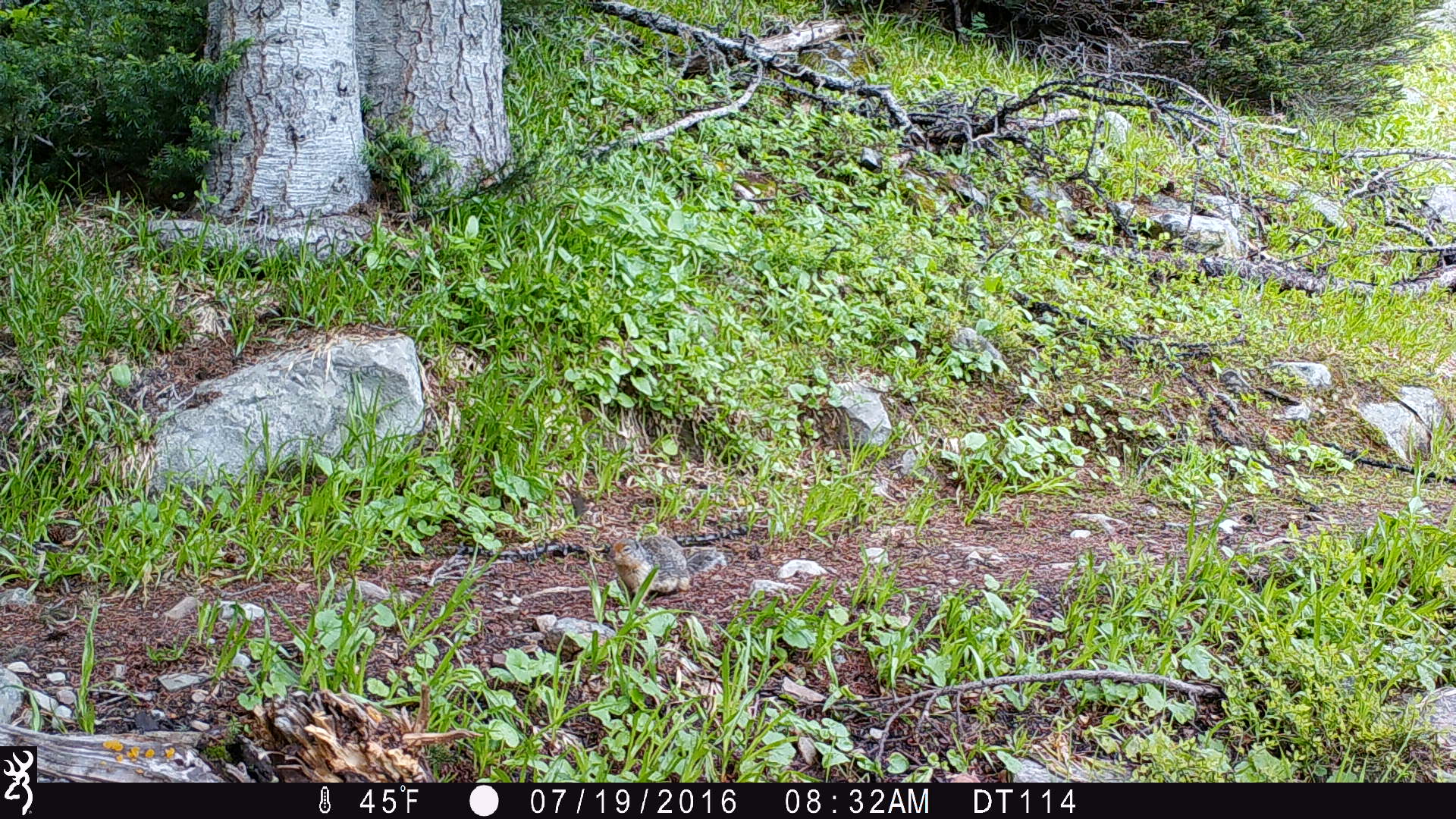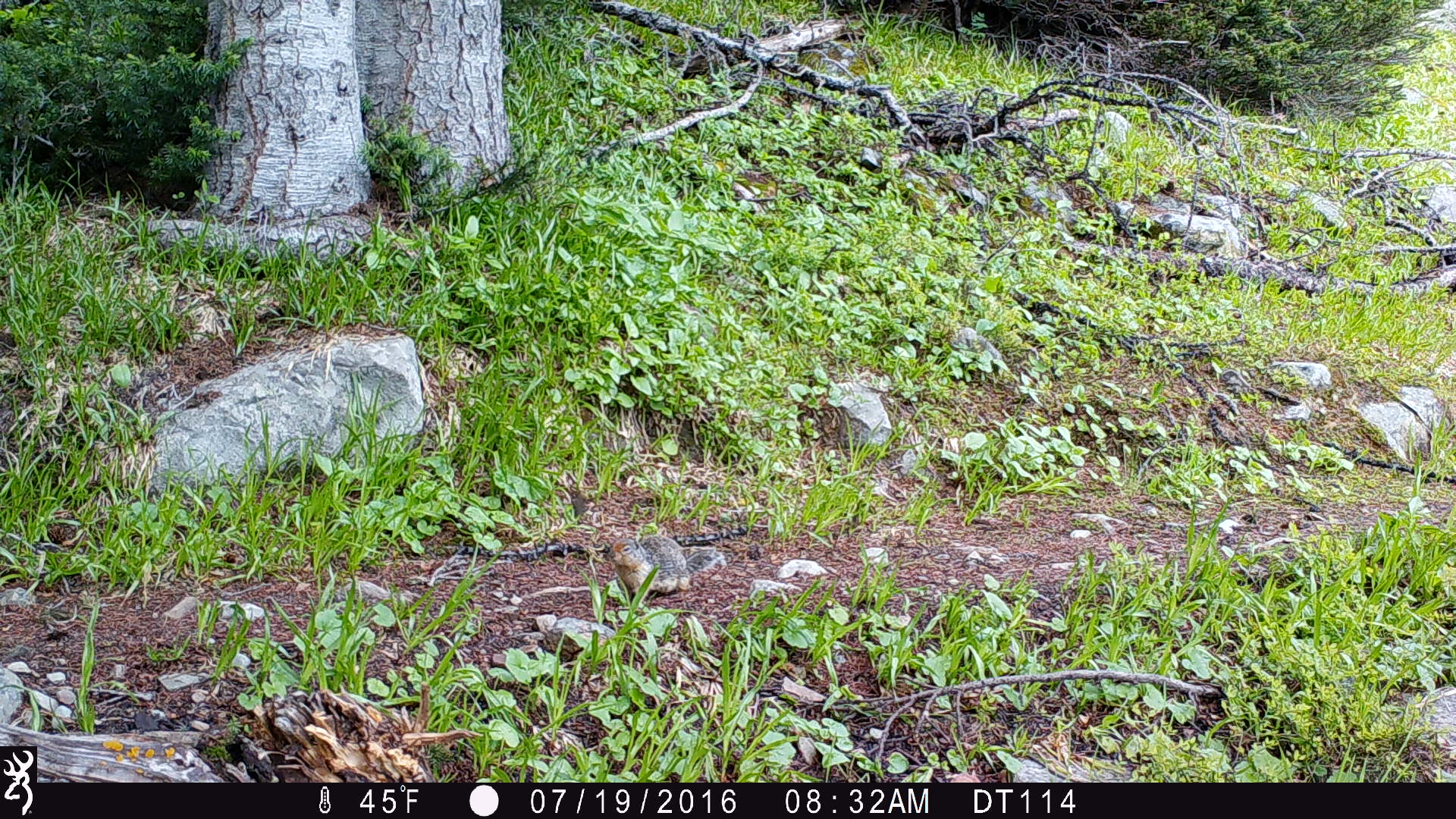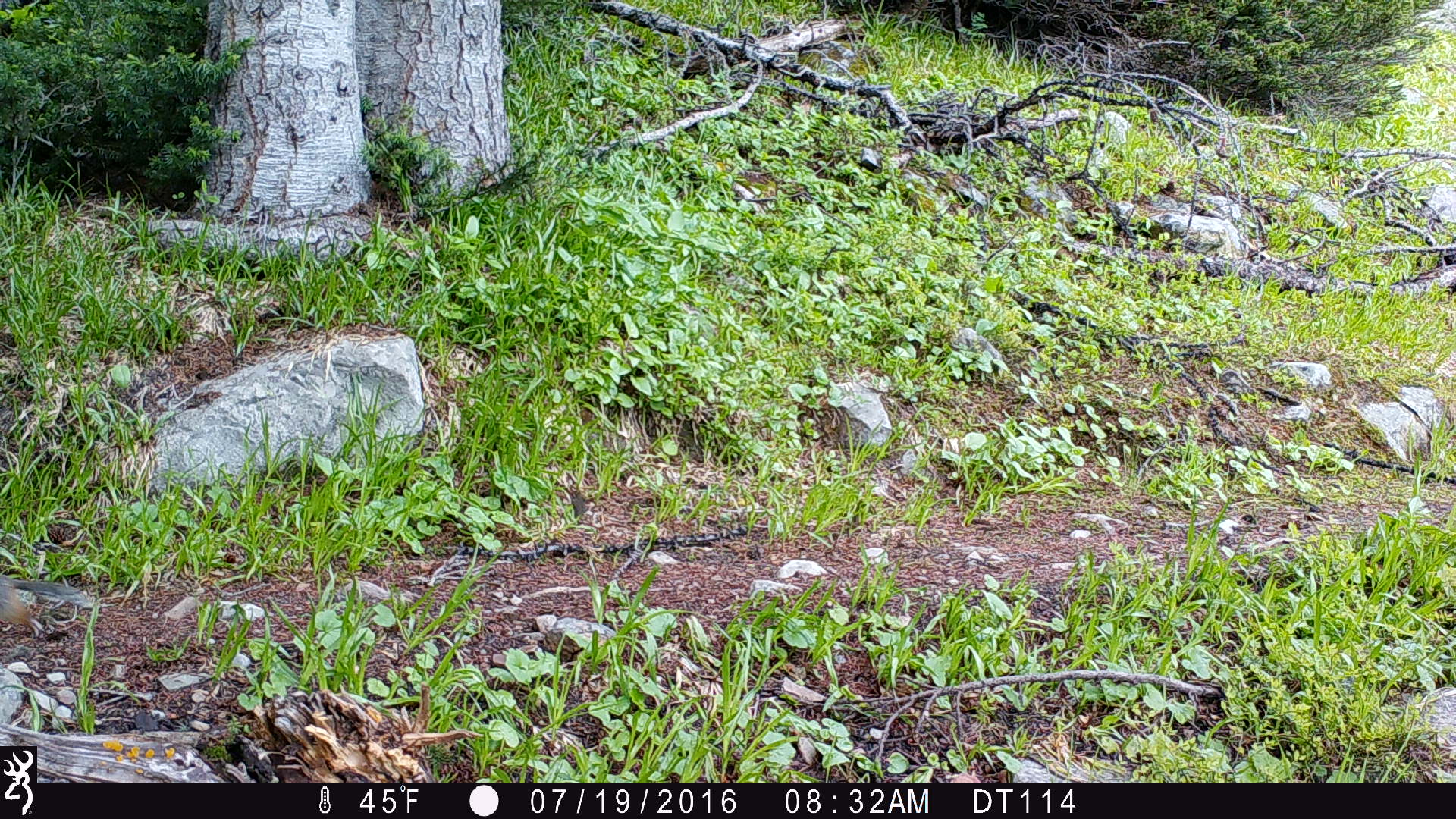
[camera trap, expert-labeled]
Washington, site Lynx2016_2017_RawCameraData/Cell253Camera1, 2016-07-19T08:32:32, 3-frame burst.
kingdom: Animalia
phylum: Chordata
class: Mammalia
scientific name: Mammalia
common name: small mammal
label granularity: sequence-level